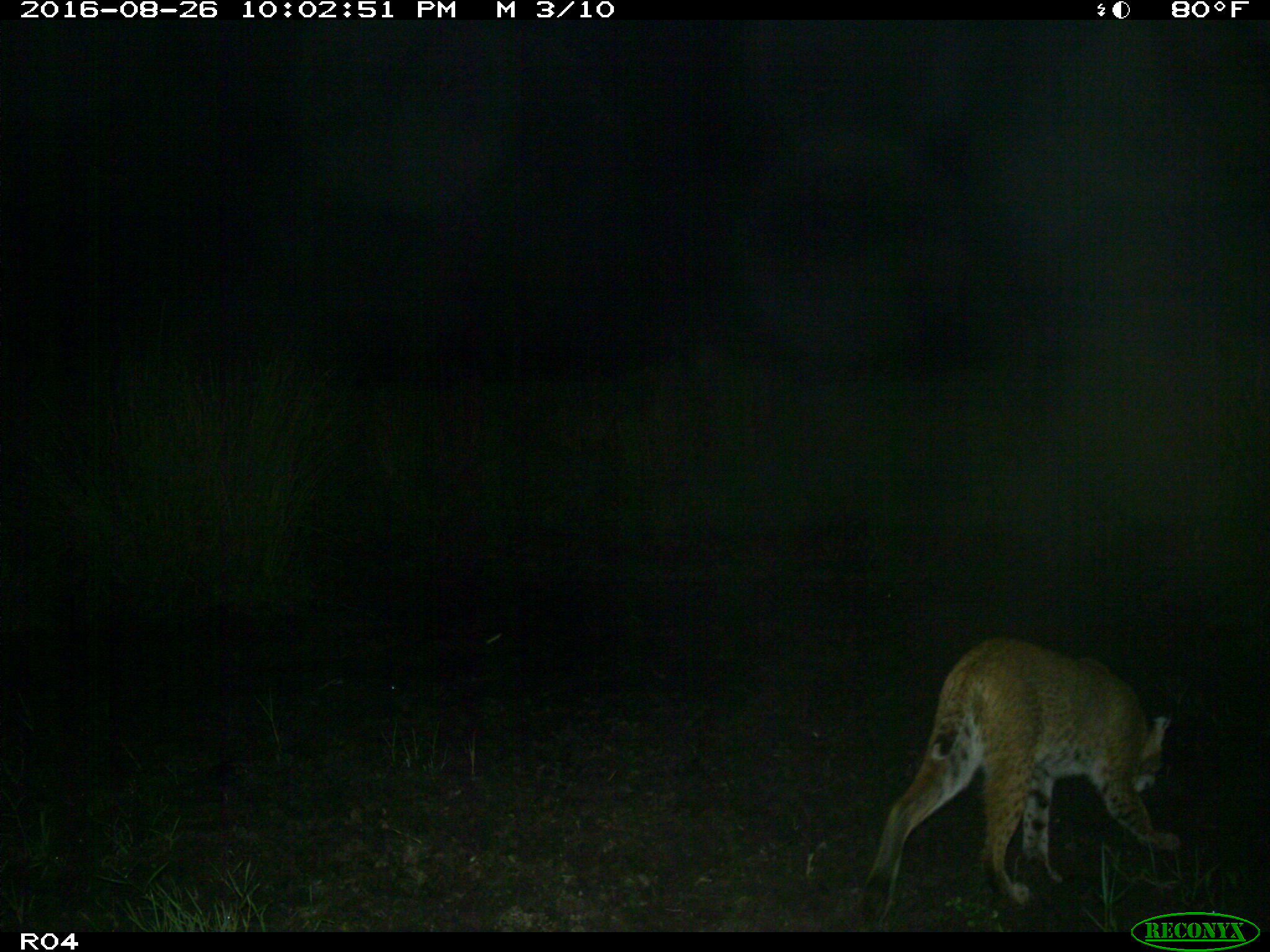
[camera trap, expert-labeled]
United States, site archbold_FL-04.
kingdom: Animalia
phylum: Chordata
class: Mammalia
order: Carnivora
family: Felidae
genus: Lynx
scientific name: Lynx rufus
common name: bobcat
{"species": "Lynx rufus (bobcat)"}